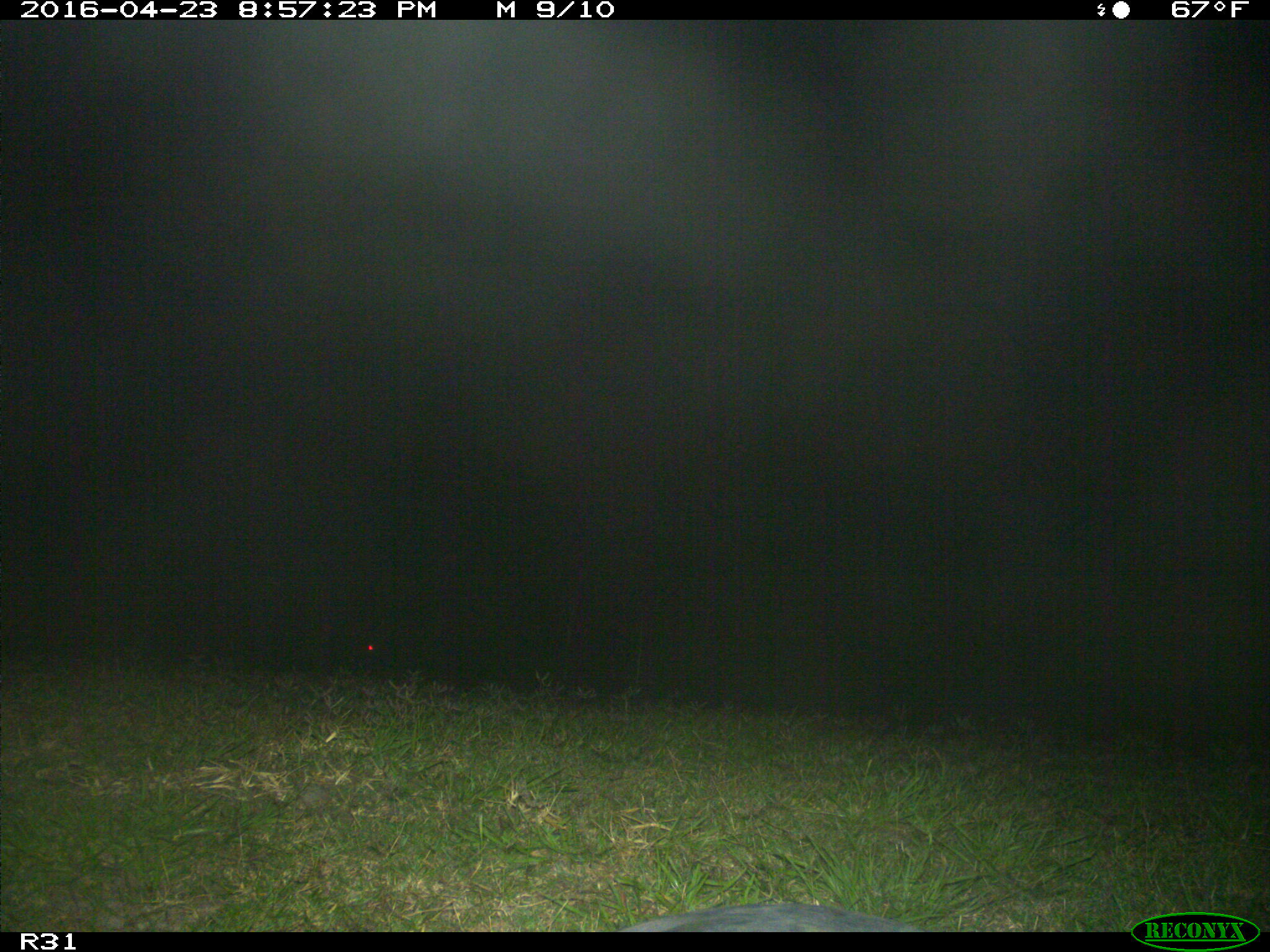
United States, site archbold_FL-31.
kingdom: Animalia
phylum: Chordata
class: Aves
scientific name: Aves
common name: birds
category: unidentified bird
Unidentified bird (birds) (Aves).